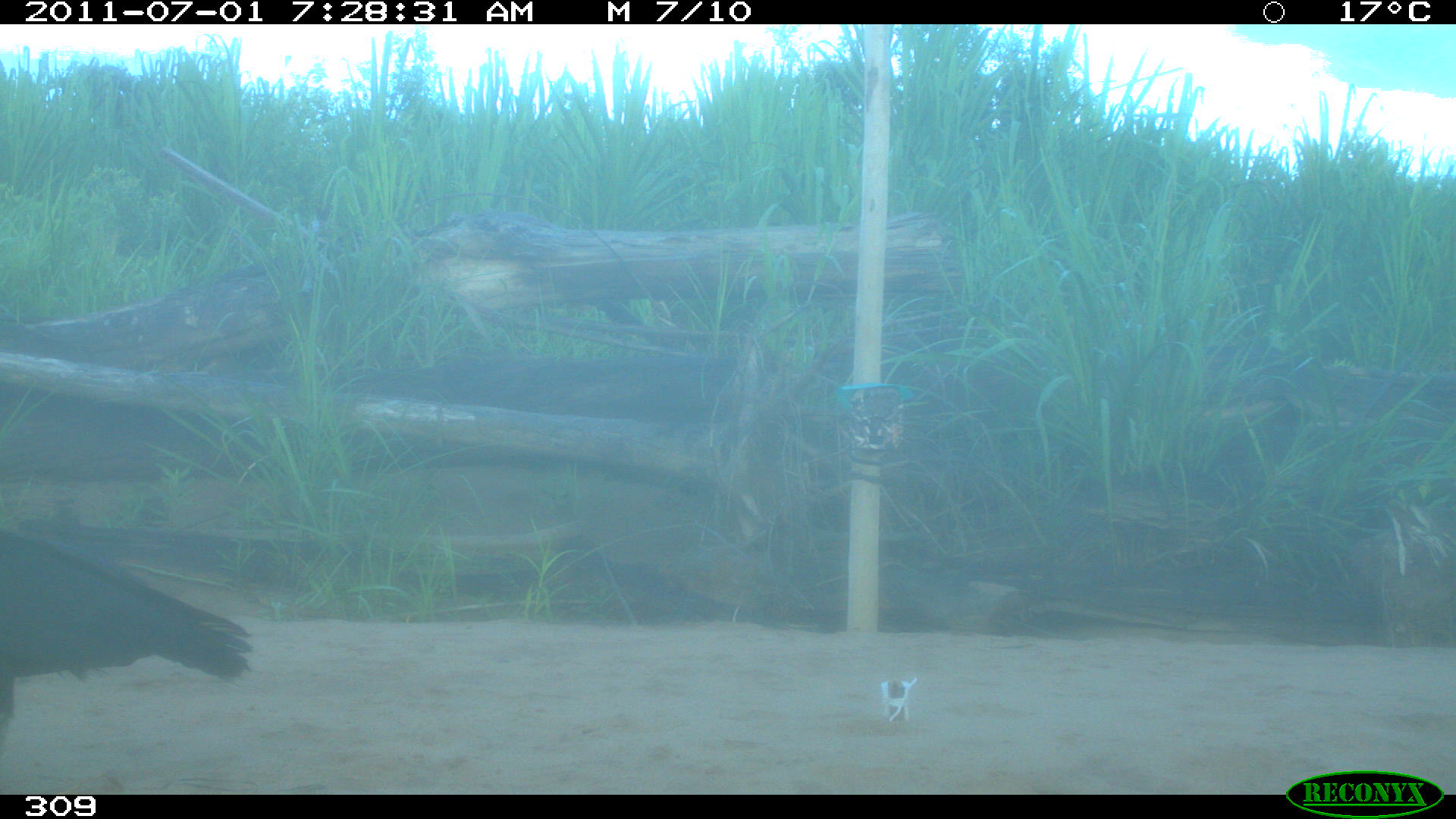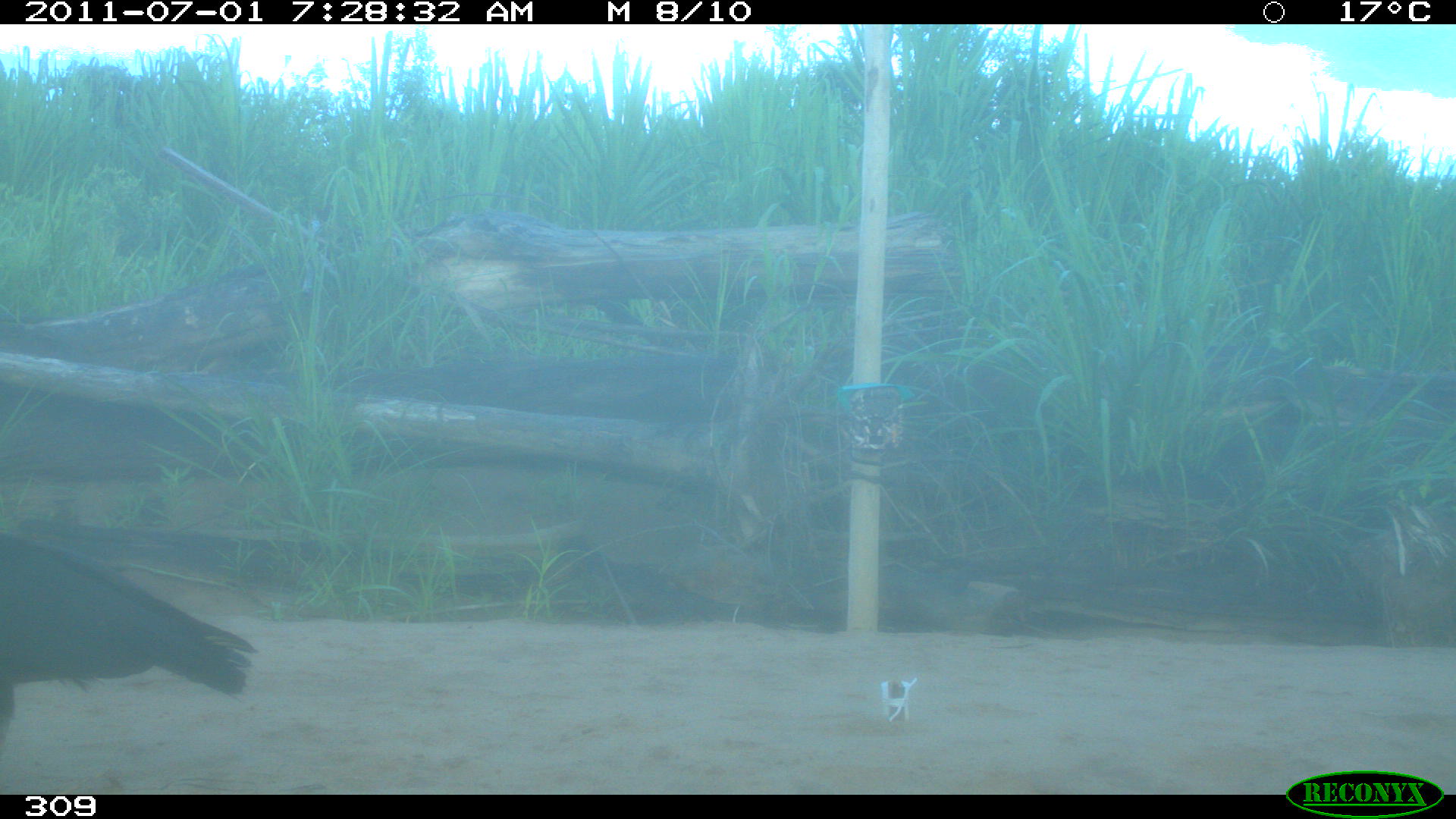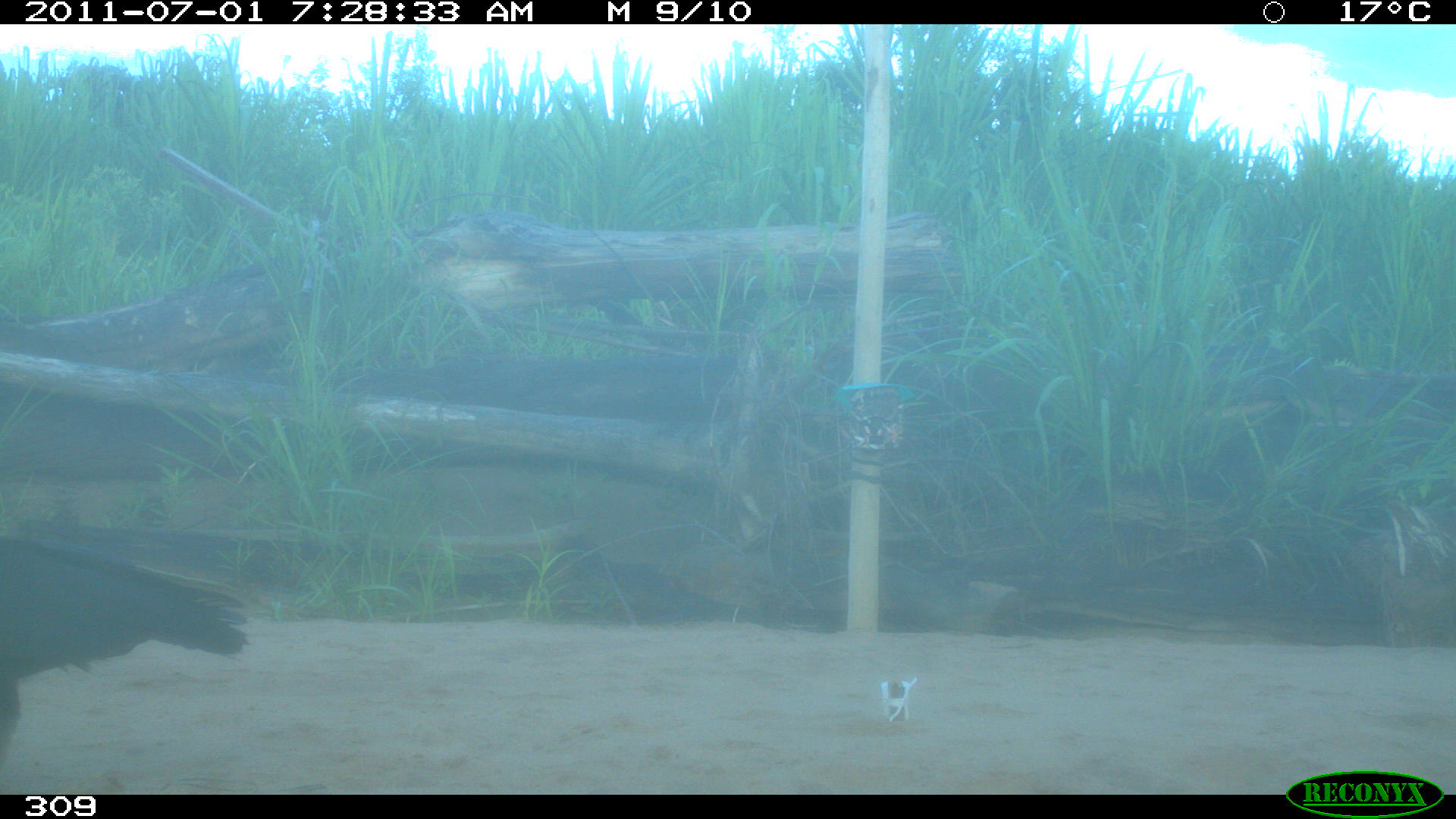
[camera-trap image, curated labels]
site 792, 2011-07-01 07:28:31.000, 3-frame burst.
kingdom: Animalia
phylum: Chordata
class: Aves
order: Cathartiformes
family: Cathartidae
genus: Coragyps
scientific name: Coragyps atratus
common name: black vulture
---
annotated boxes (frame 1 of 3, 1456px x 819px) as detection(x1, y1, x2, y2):
coragyps atratus: detection(0, 517, 255, 730)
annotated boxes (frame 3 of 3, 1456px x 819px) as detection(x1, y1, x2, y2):
coragyps atratus: detection(0, 528, 244, 748)